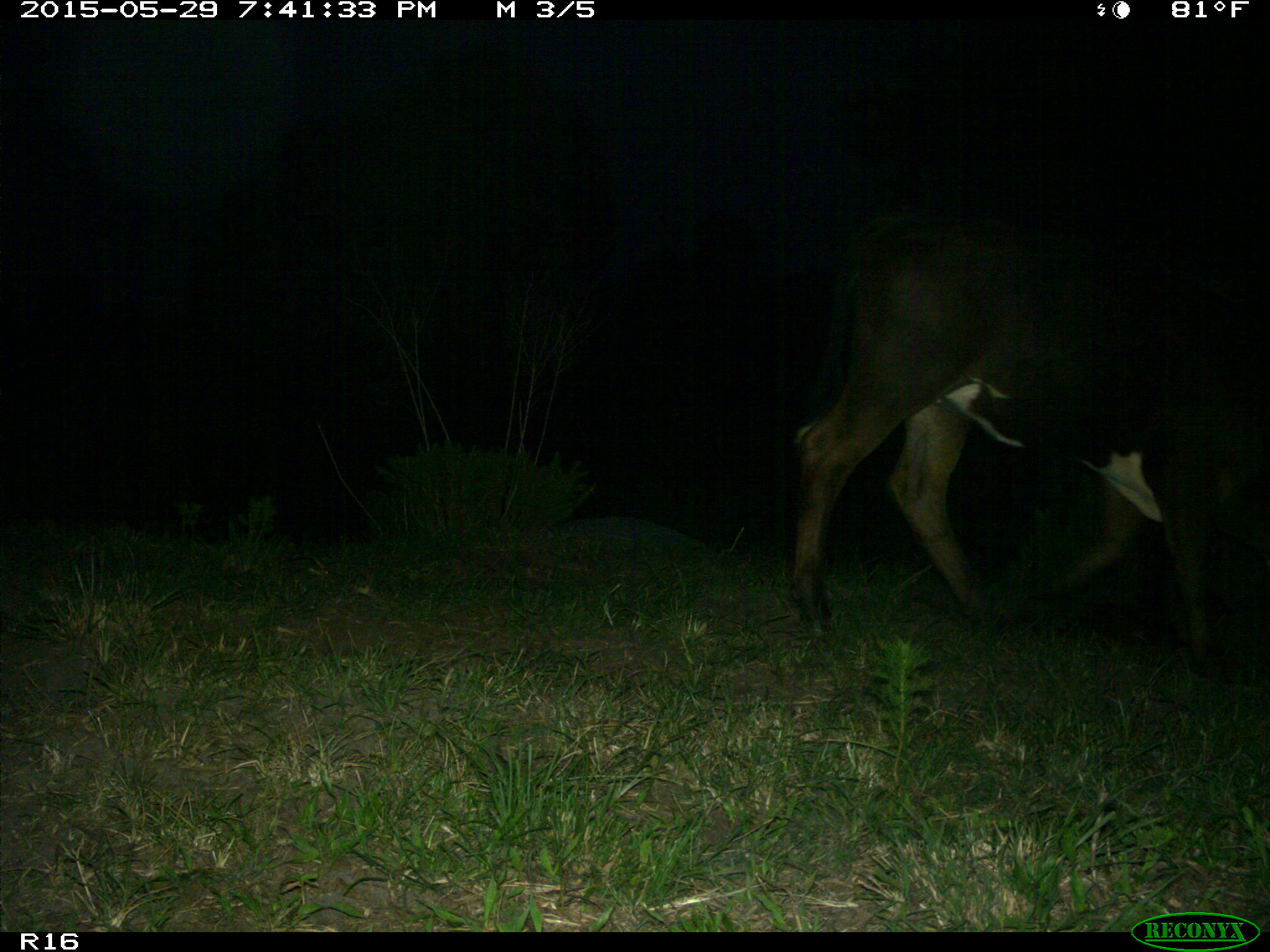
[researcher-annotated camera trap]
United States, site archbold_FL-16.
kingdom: Animalia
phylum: Chordata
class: Mammalia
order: Artiodactyla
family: Bovidae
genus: Bos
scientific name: Bos taurus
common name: domestic cow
Bos taurus (domestic cow).